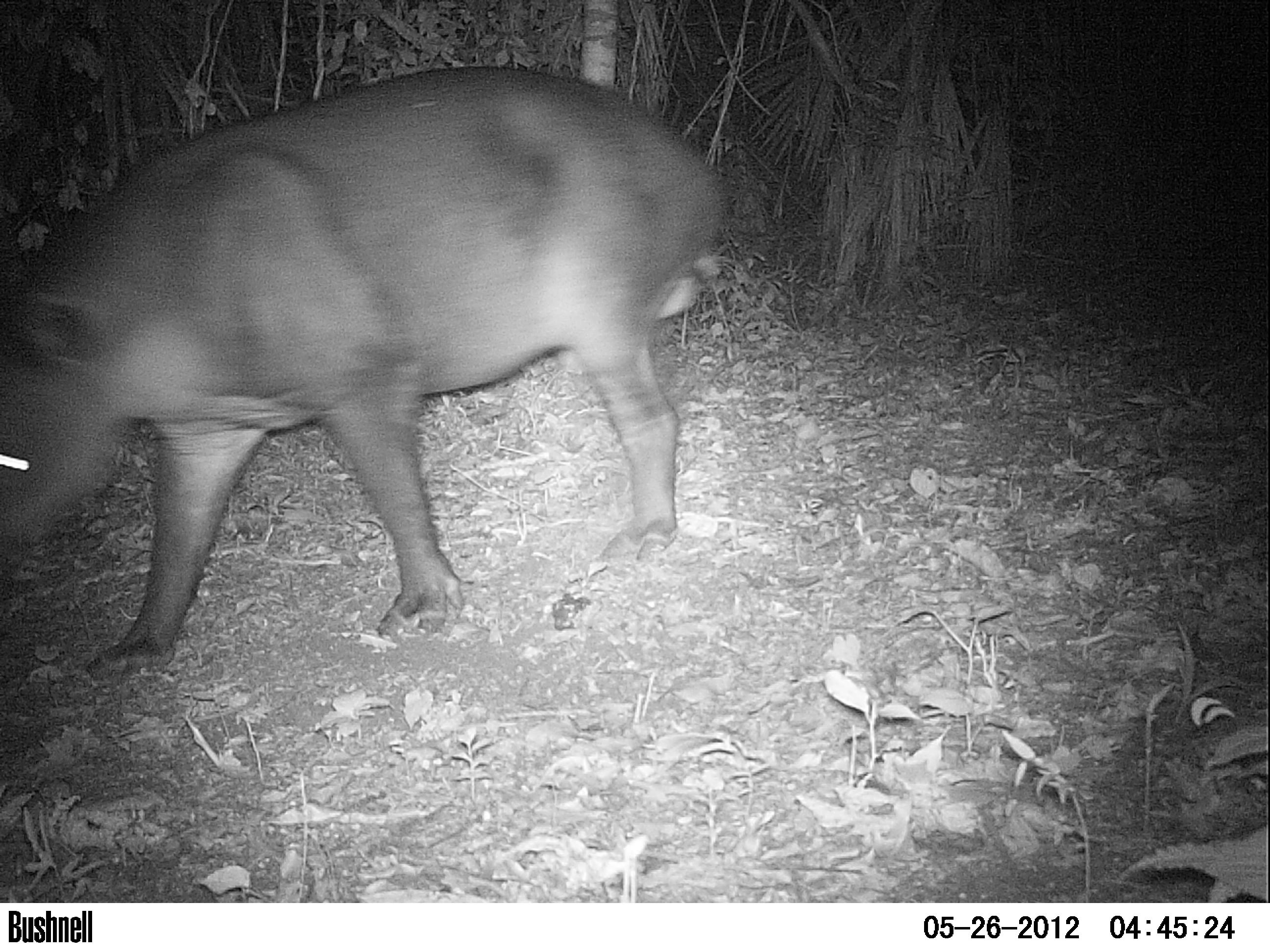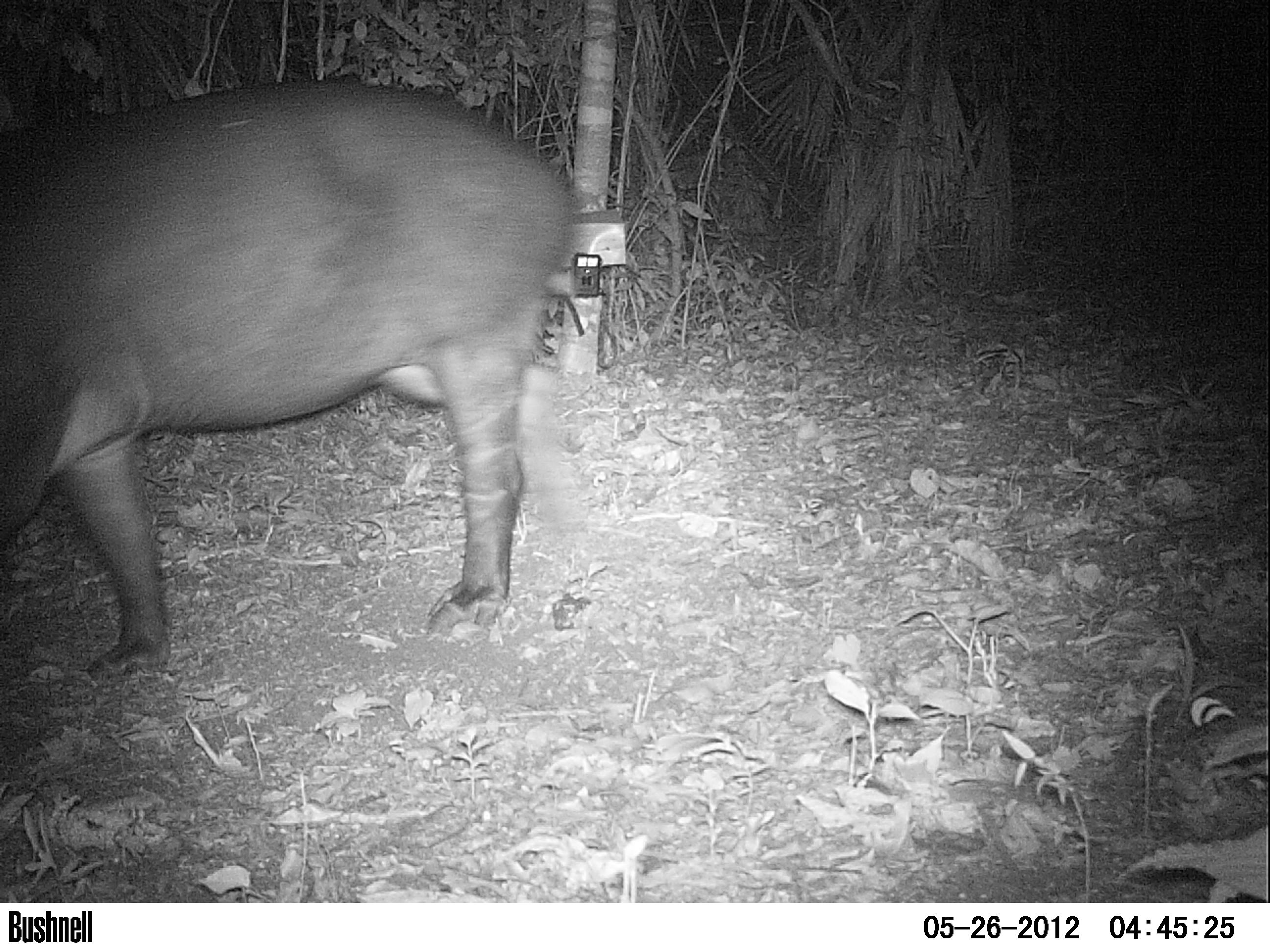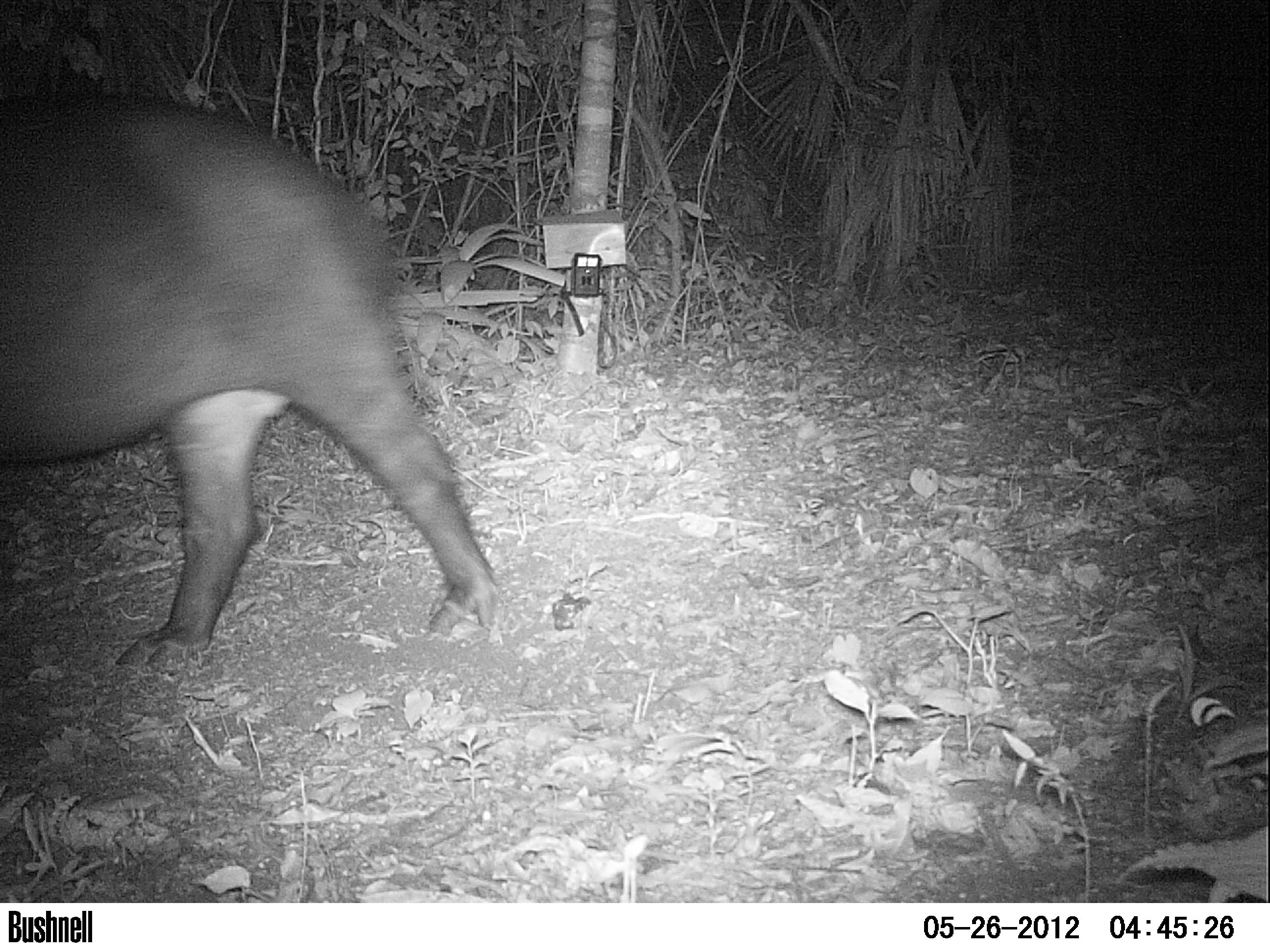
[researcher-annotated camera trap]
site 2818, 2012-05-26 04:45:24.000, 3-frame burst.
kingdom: Animalia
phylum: Chordata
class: Mammalia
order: Perissodactyla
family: Tapiridae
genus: Tapirus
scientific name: Tapirus bairdii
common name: baird's tapir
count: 1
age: adult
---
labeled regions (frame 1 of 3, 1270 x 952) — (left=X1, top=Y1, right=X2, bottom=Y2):
tapirus bairdii: (left=0, top=65, right=732, bottom=680)